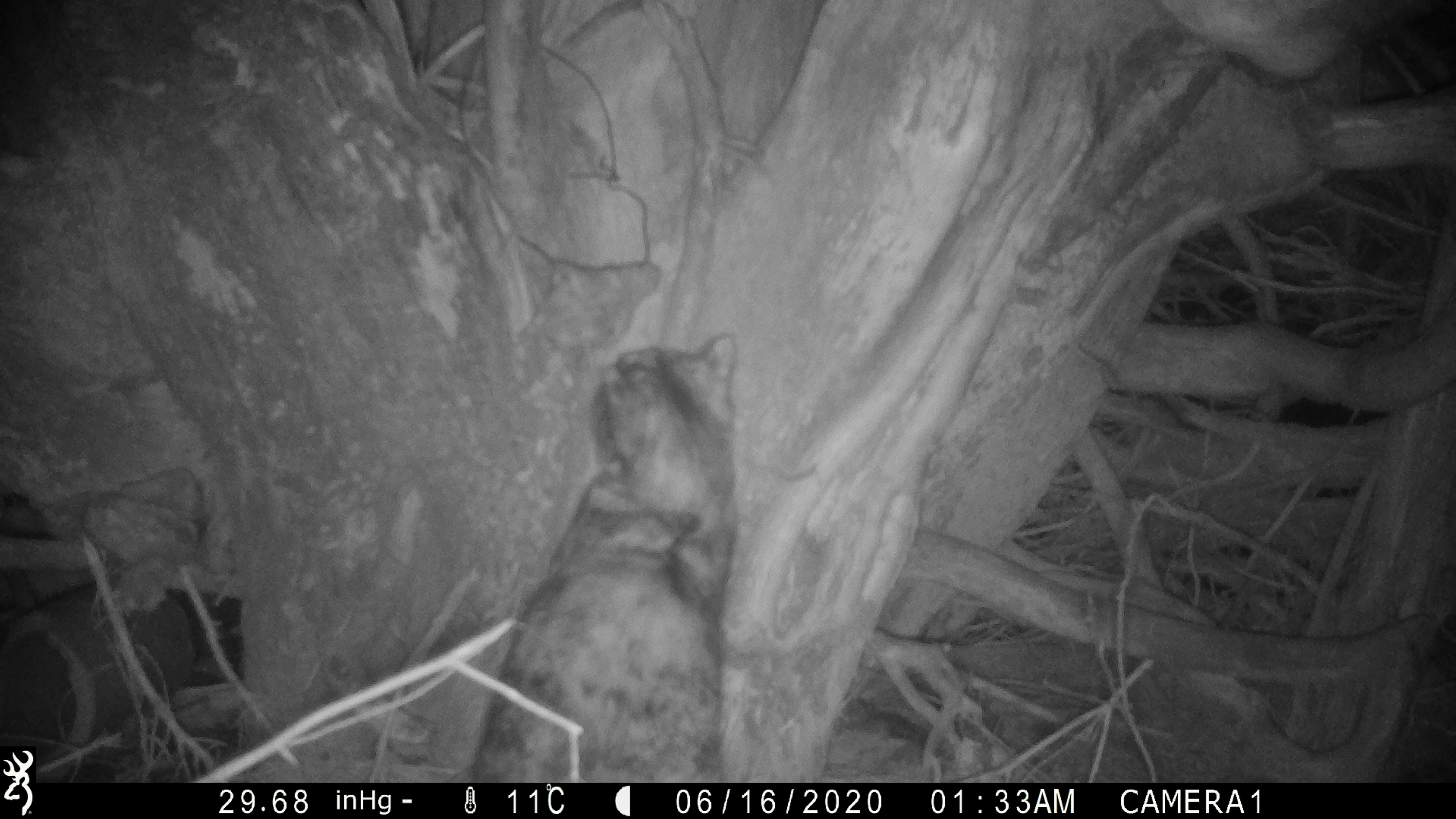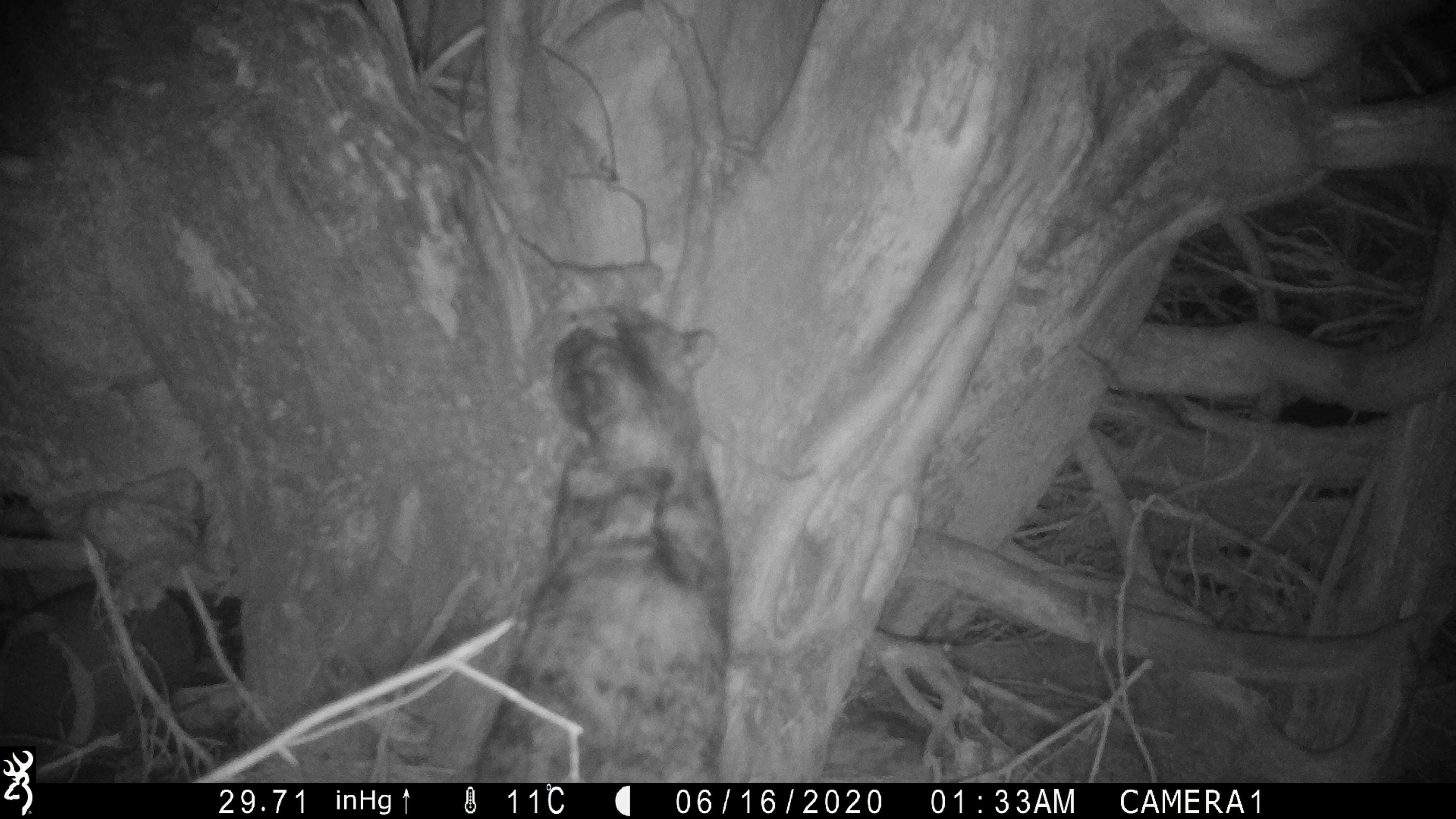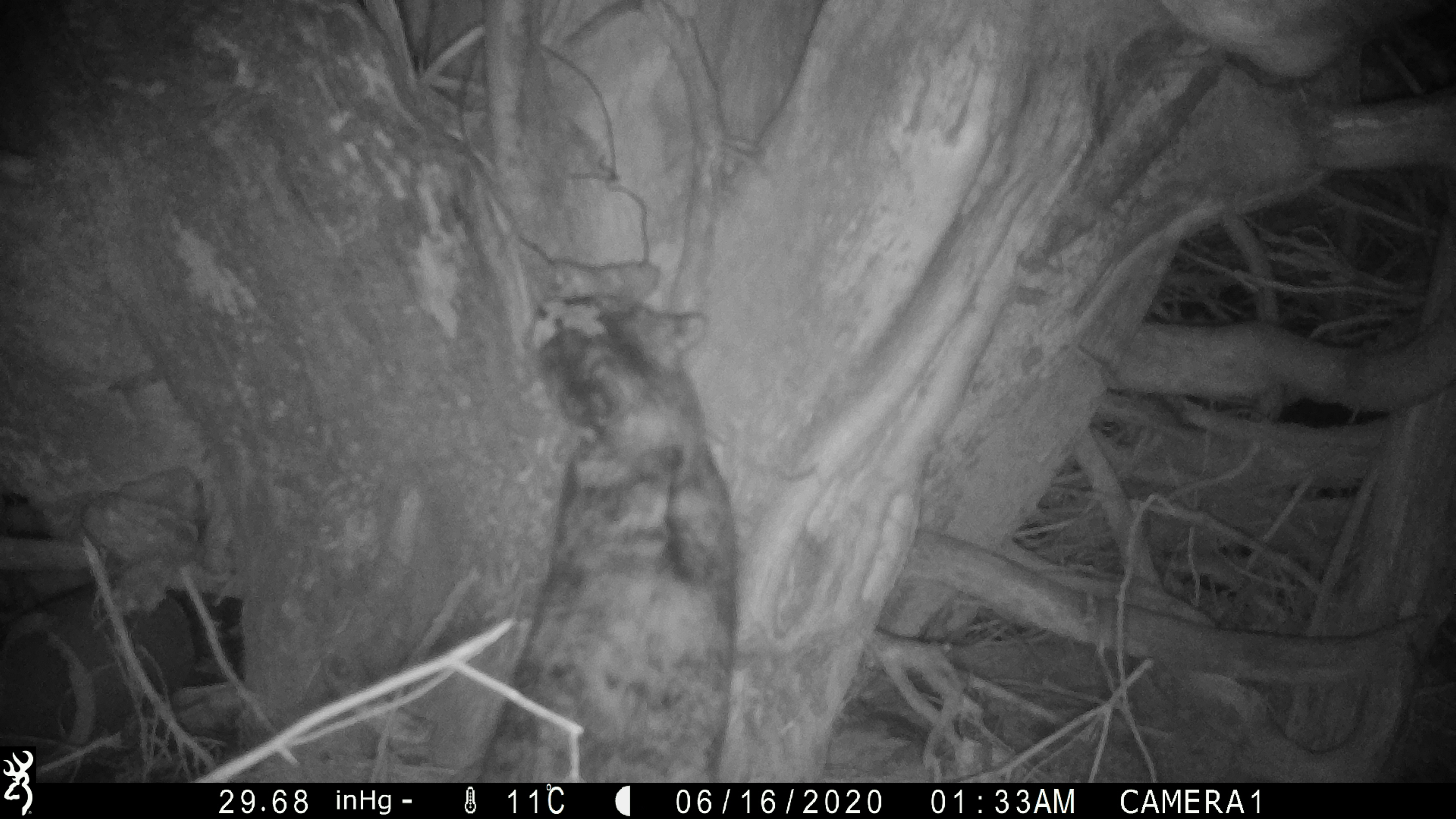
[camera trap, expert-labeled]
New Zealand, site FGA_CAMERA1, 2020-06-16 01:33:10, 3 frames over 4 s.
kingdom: Animalia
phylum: Chordata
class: Mammalia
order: Carnivora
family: Felidae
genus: Felis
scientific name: Felis catus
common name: domestic cat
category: cat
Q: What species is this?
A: Cat (domestic cat) (Felis catus).